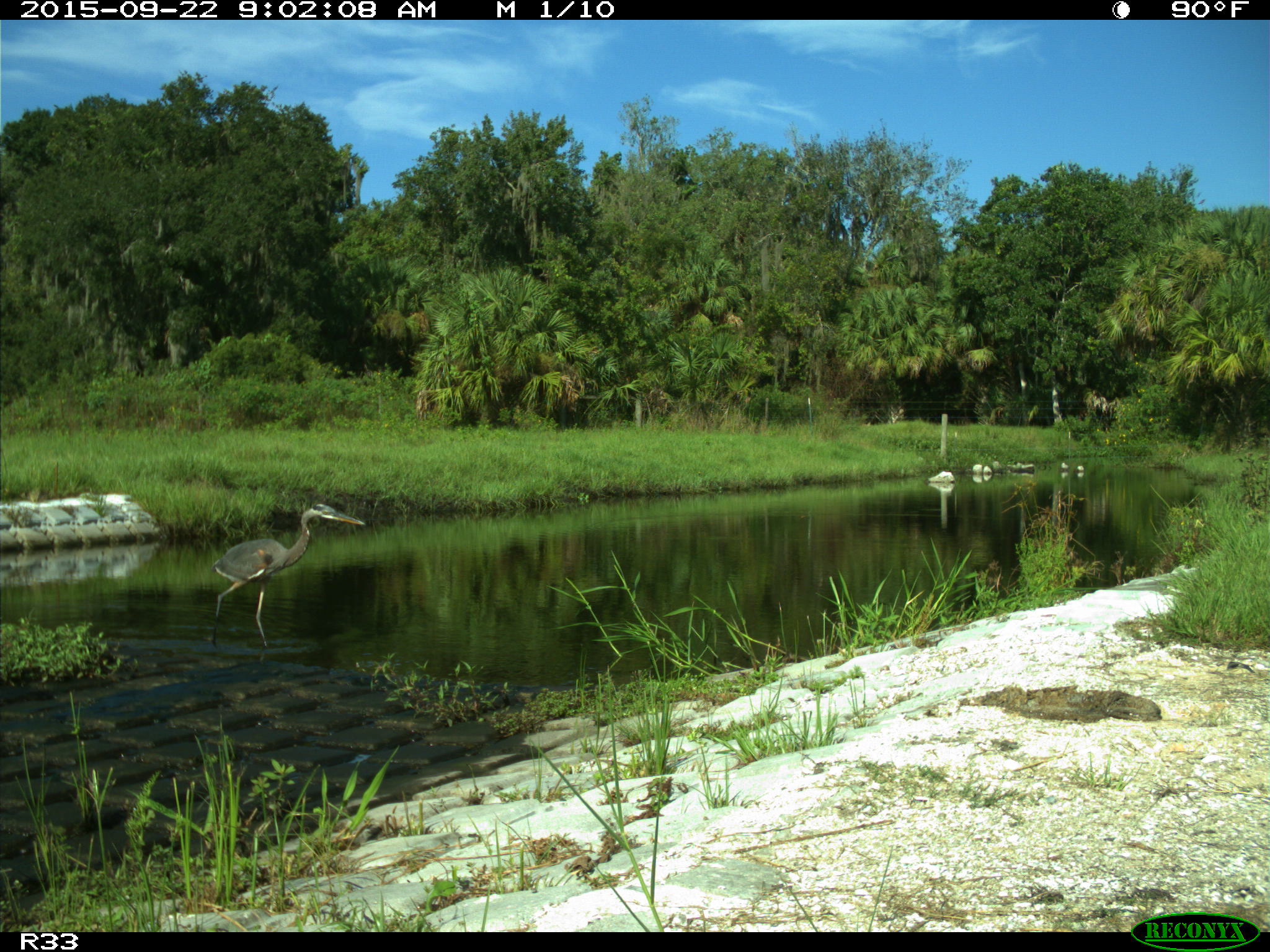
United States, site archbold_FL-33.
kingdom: Animalia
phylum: Chordata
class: Aves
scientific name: Aves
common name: birds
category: unidentified bird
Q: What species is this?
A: Unidentified bird (birds) (Aves).